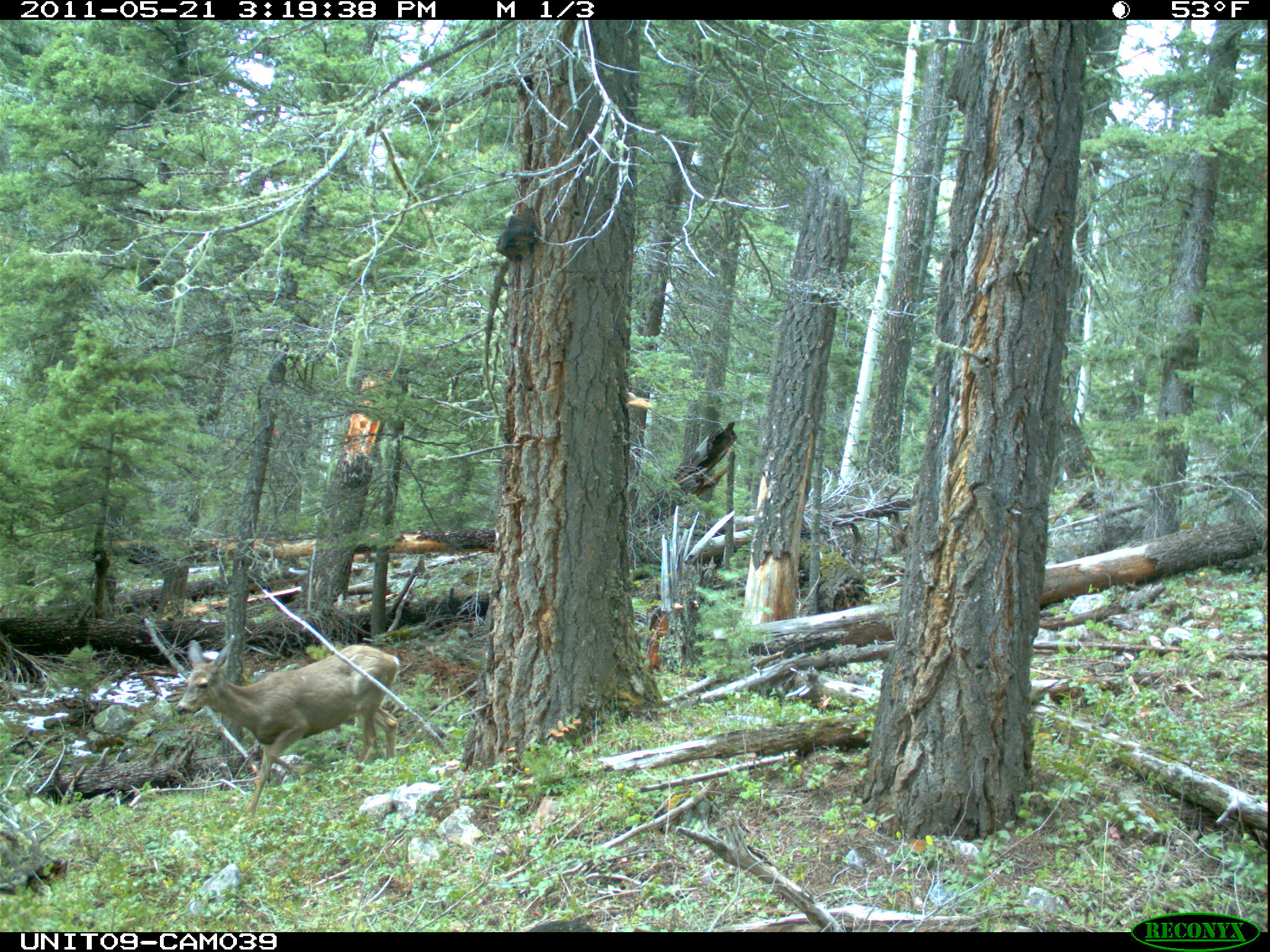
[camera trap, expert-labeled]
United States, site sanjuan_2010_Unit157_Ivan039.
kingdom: Animalia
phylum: Chordata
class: Mammalia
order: Artiodactyla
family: Cervidae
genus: Odocoileus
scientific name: Odocoileus hemionus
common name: mule deer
Odocoileus hemionus (mule deer).